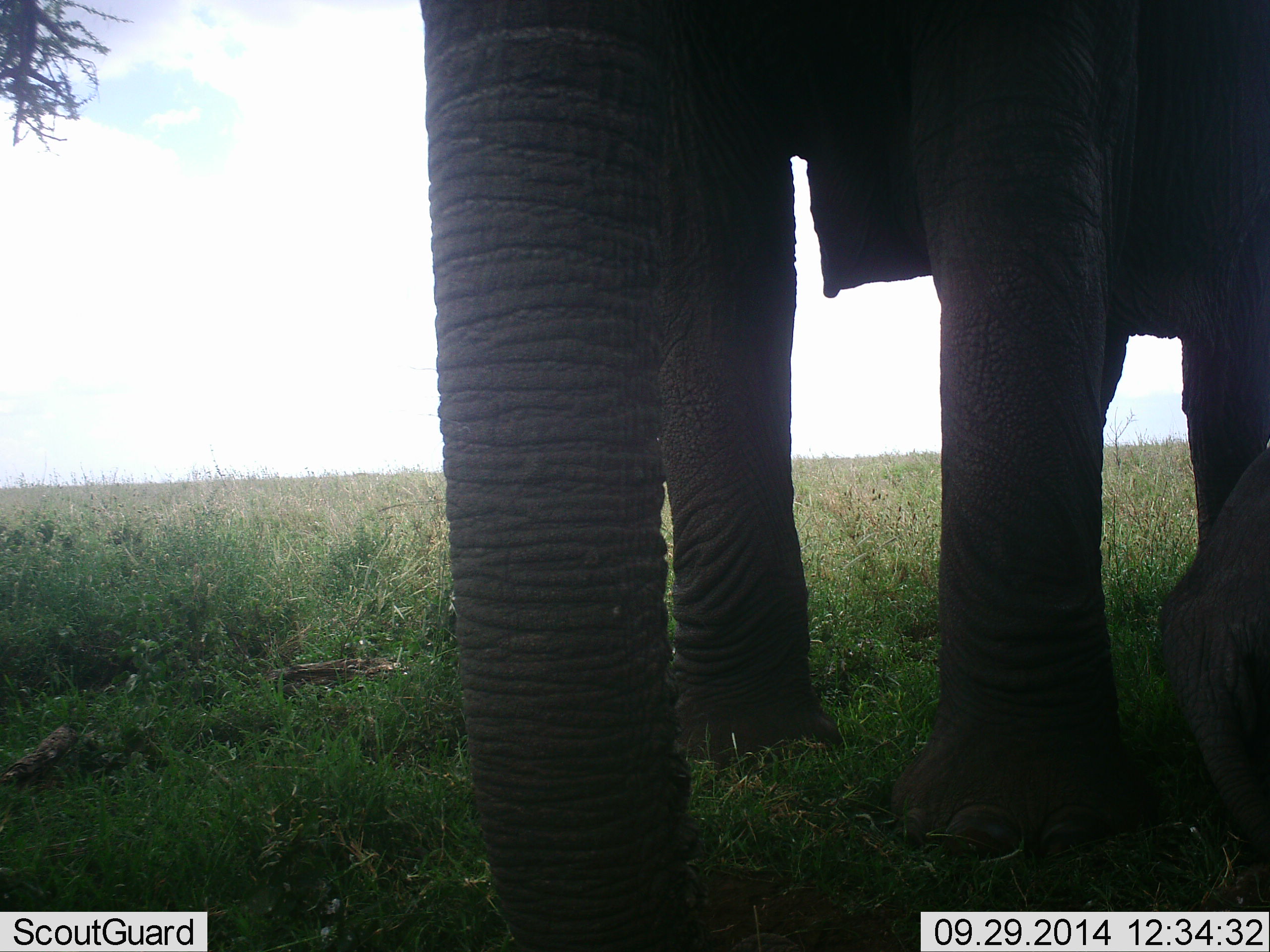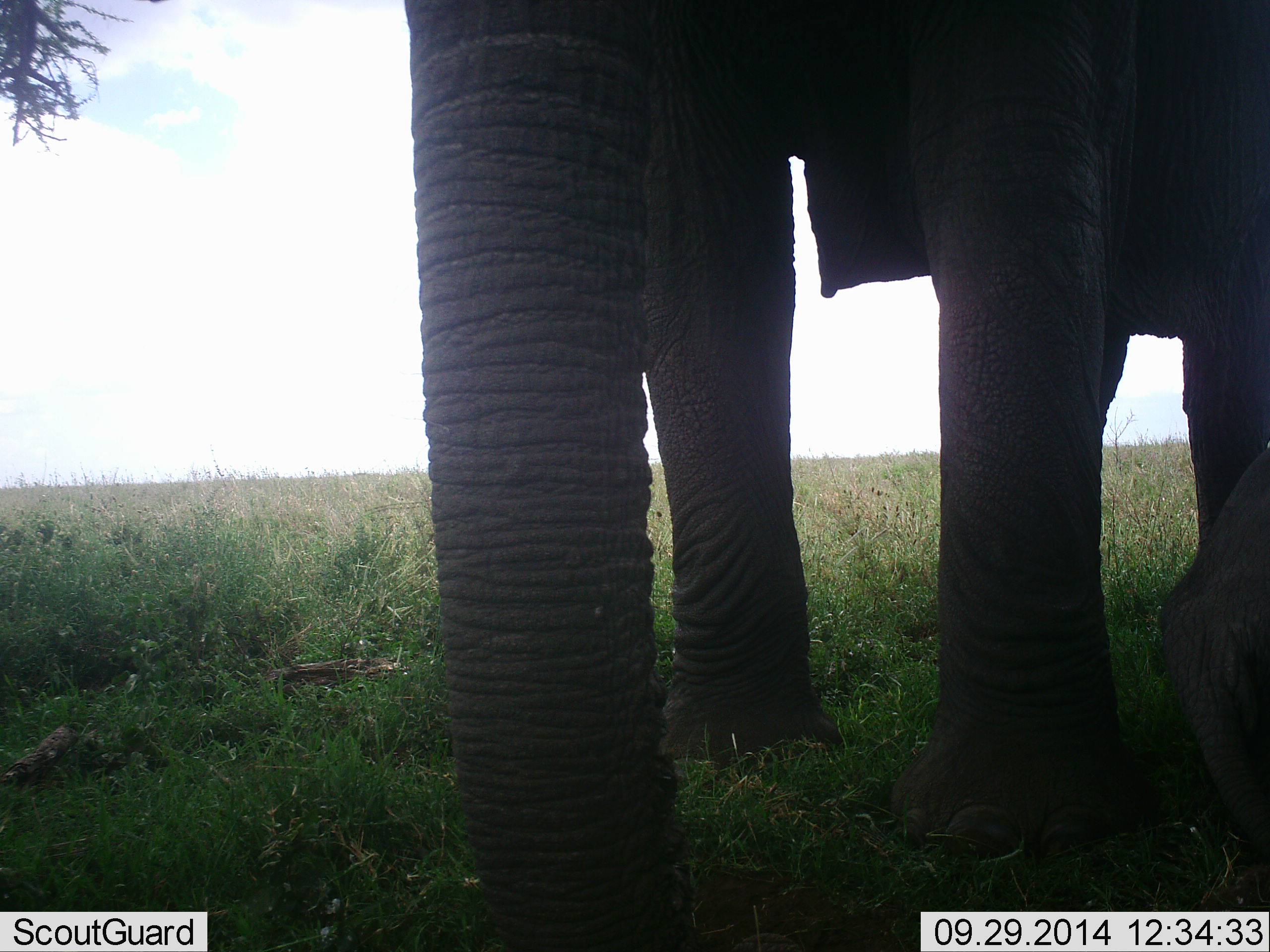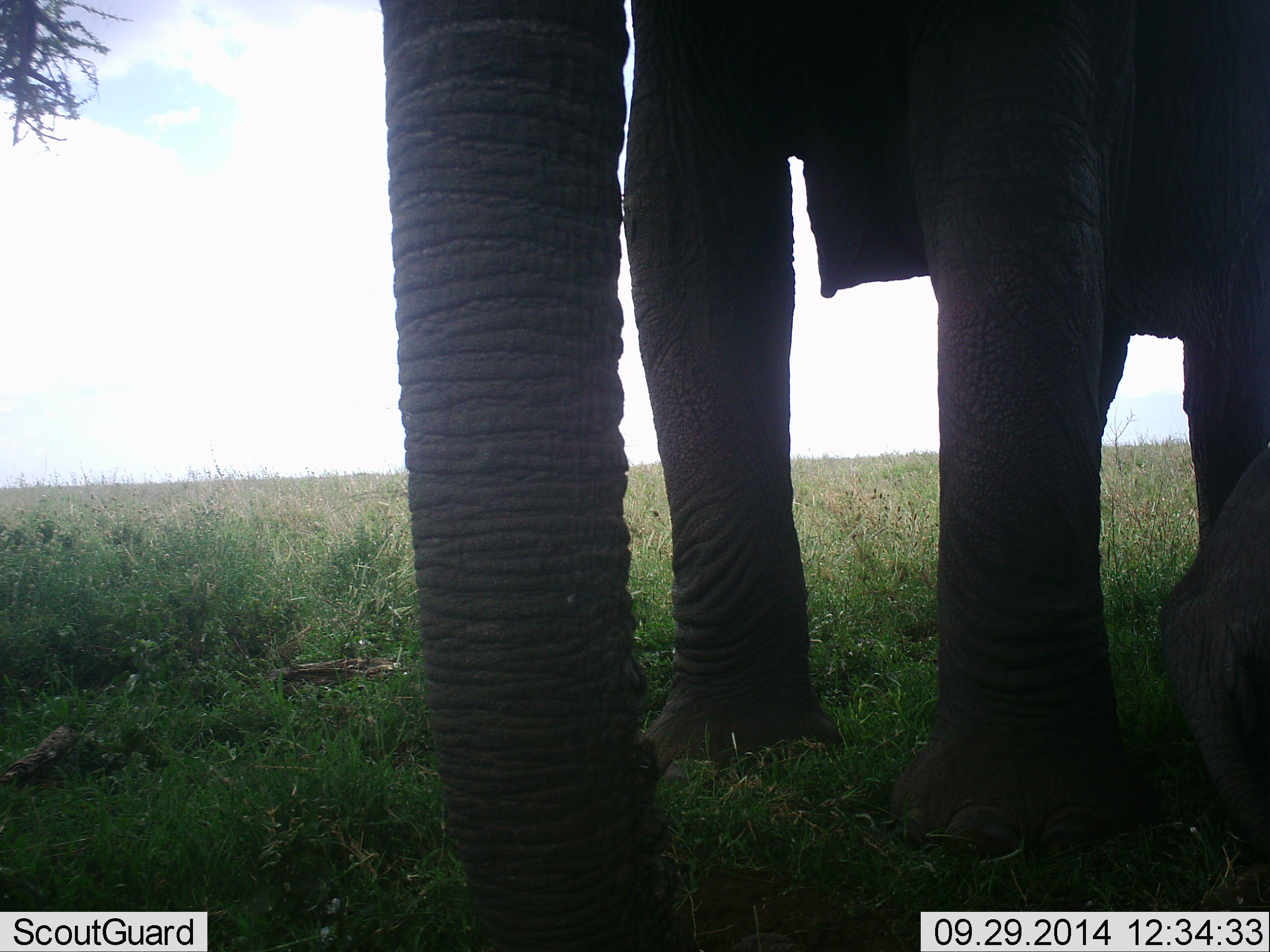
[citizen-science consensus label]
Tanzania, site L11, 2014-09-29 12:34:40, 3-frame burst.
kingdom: Animalia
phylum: Chordata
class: Mammalia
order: Proboscidea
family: Elephantidae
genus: Loxodonta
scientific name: Loxodonta africana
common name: african bush elephant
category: elephant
Elephant (african bush elephant) (Loxodonta africana), count 1. Behavior (volunteer vote fractions): standing 90%, resting 10%, moving 0%, interacting 0%. Young present (vote fraction): 0%. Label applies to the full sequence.